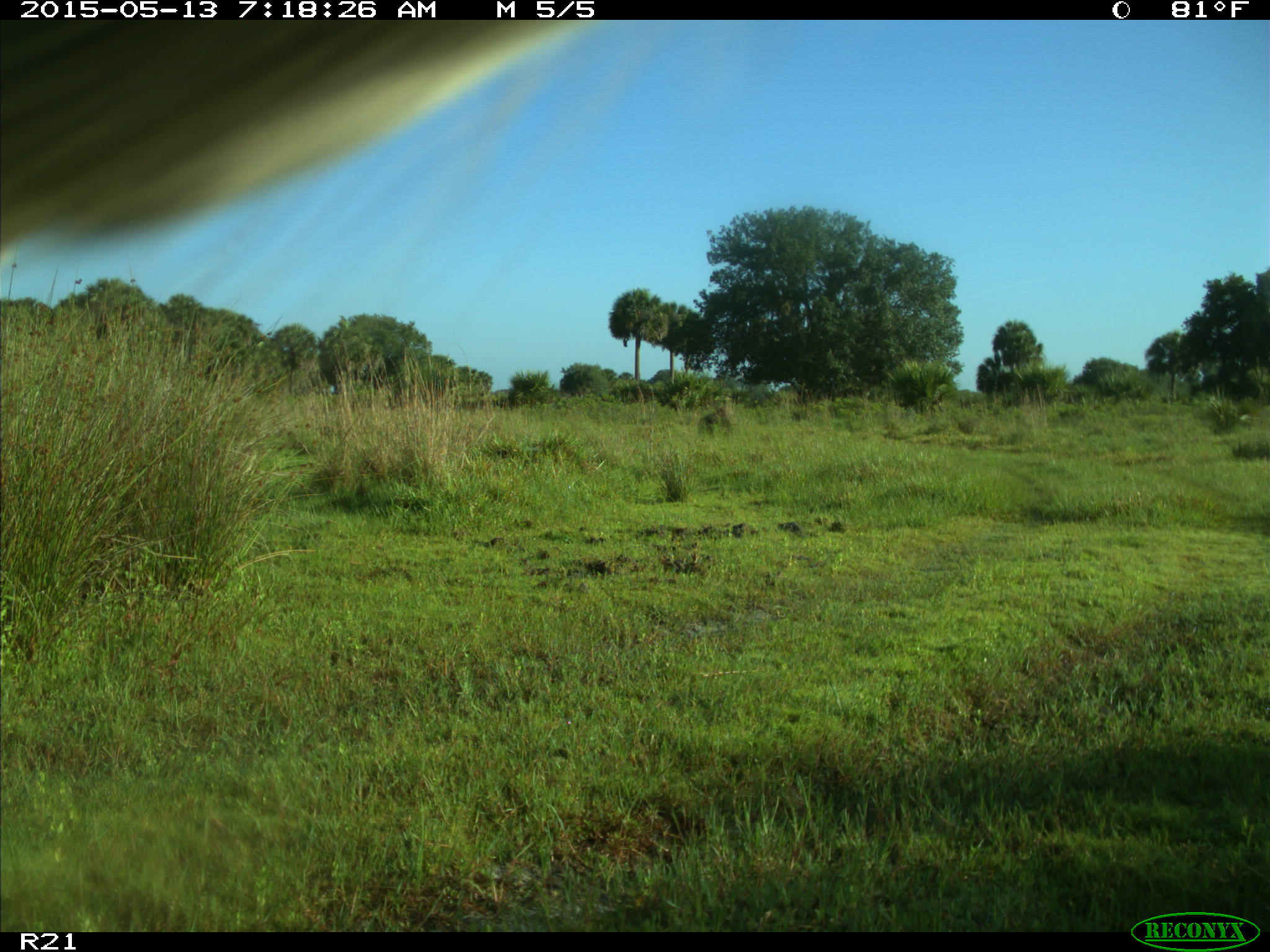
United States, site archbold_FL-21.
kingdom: Animalia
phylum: Chordata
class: Mammalia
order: Artiodactyla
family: Bovidae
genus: Bos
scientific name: Bos taurus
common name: domestic cow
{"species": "Bos taurus (domestic cow)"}